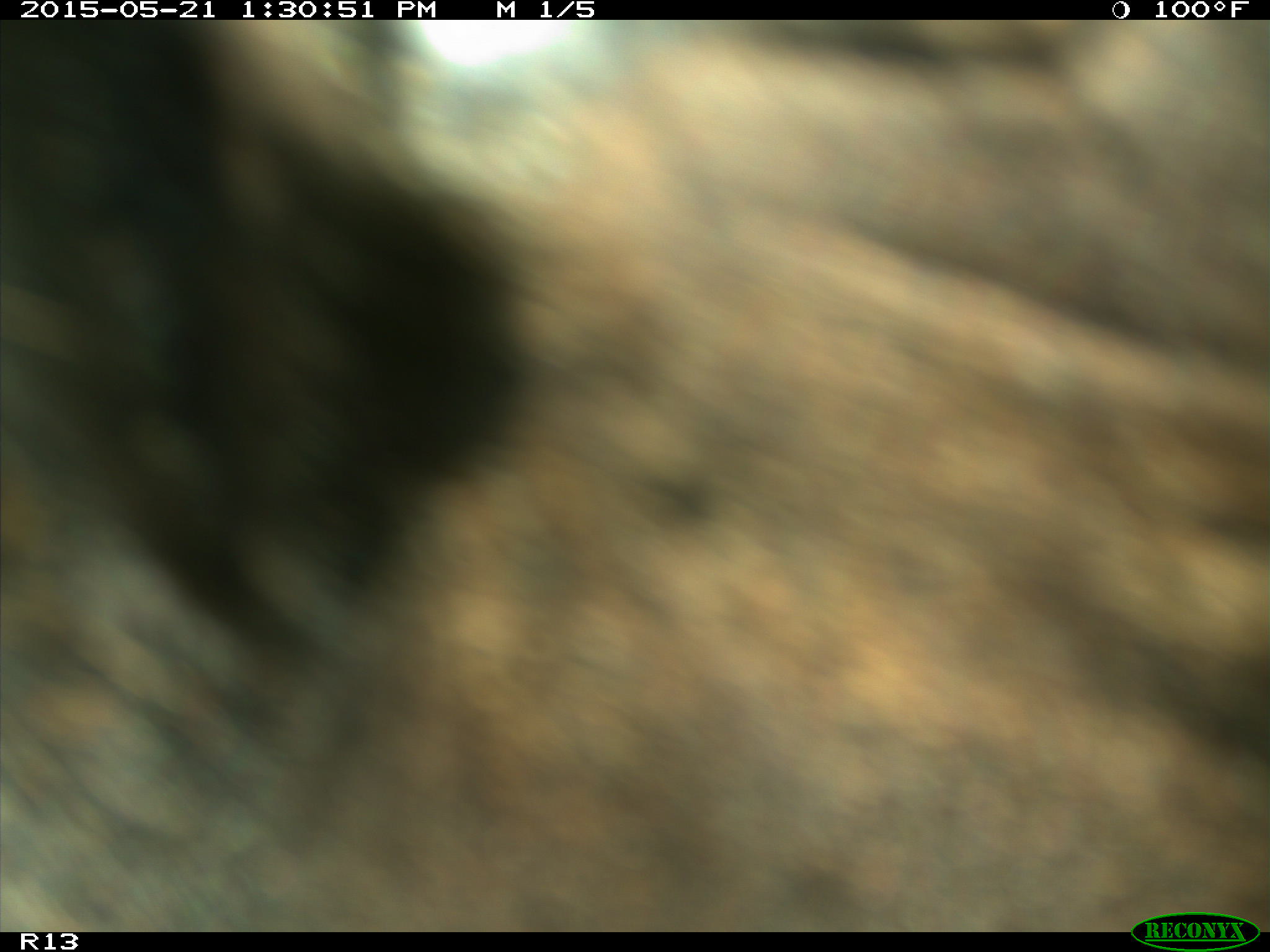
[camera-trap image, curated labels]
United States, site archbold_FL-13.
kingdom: Animalia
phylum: Chordata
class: Mammalia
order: Artiodactyla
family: Bovidae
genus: Bos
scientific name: Bos taurus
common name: domestic cow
Bos taurus (domestic cow).